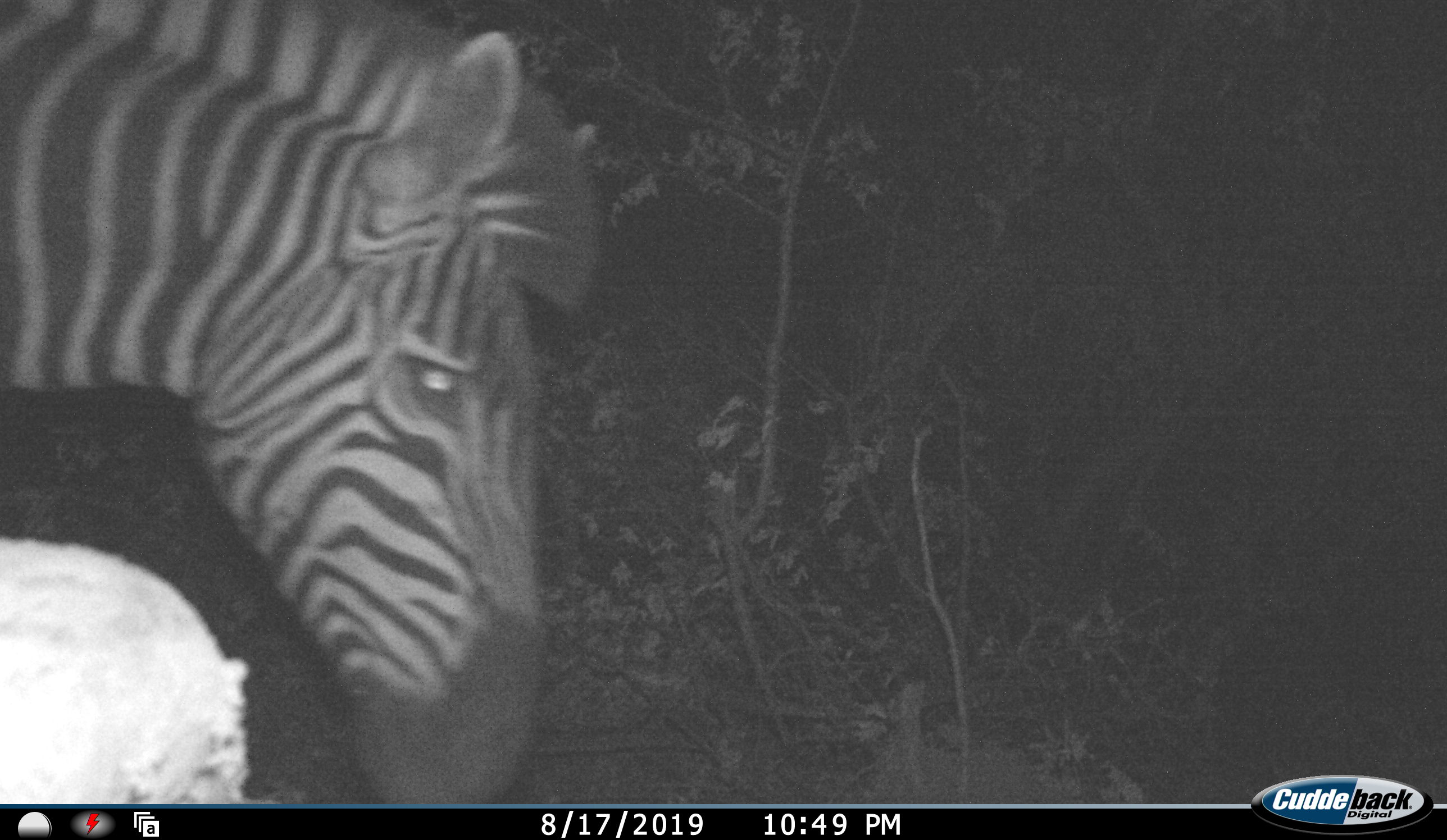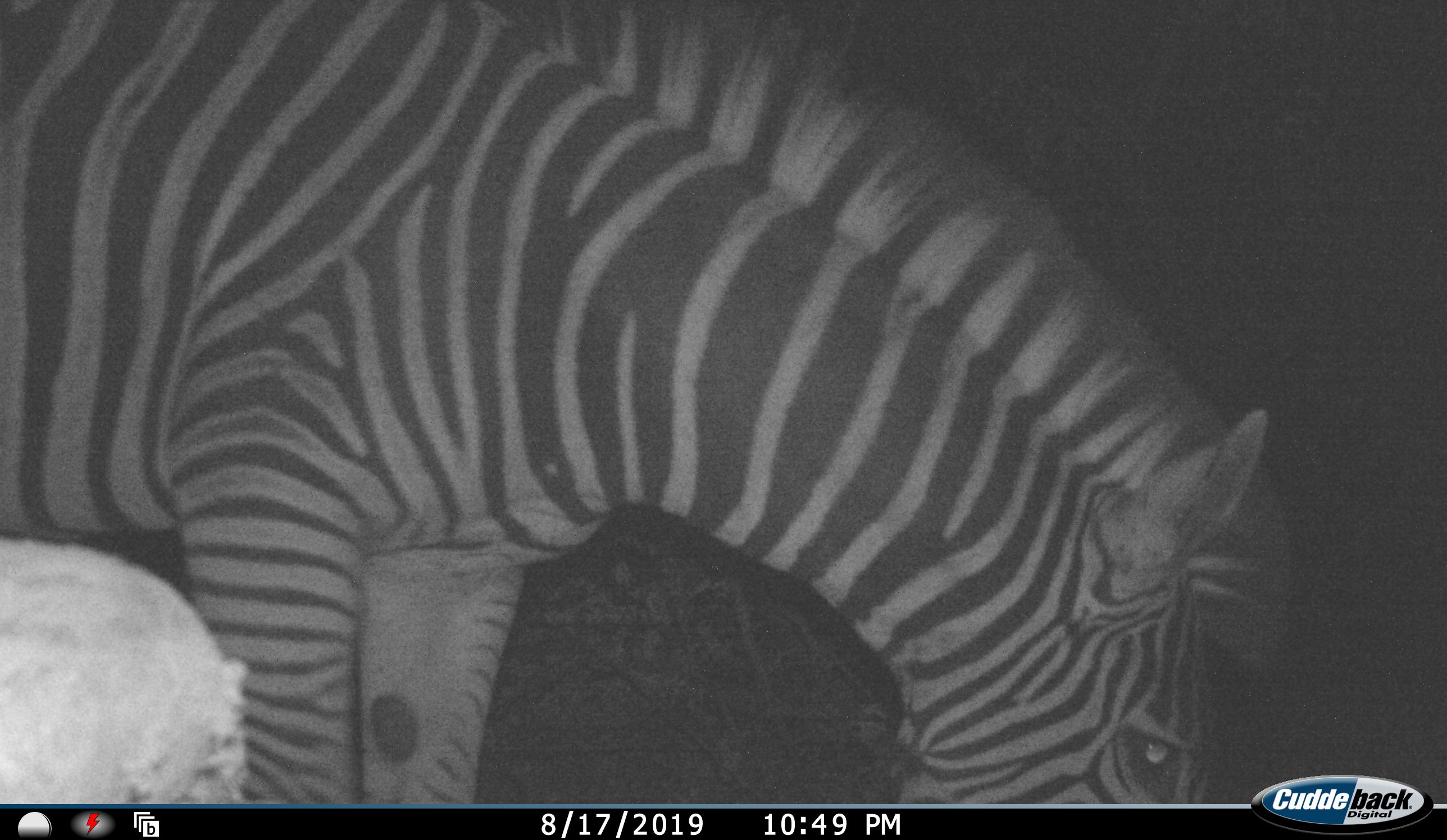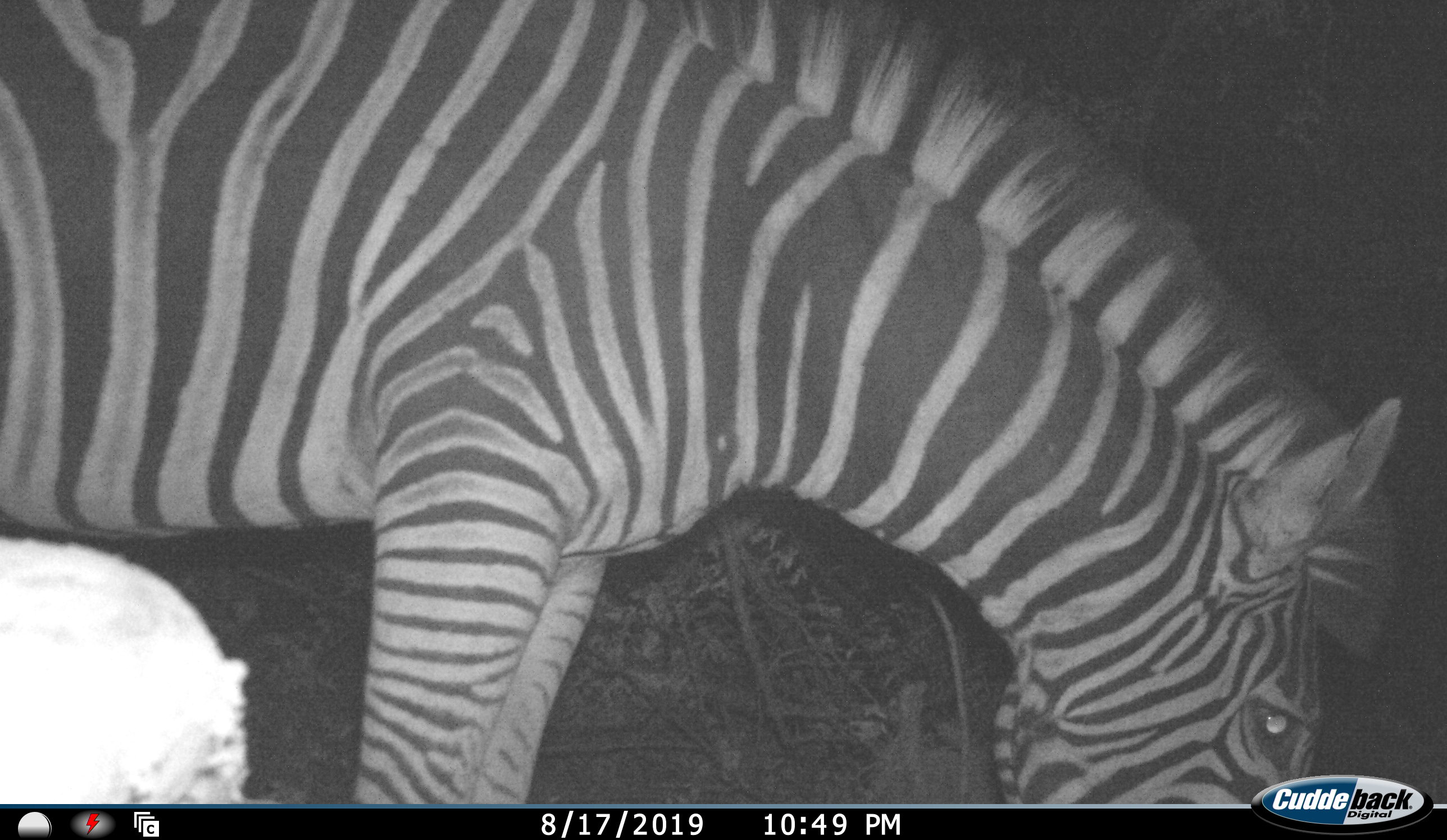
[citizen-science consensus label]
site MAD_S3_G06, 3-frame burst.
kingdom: Animalia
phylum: Chordata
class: Mammalia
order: Perissodactyla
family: Equidae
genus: Equus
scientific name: Equus quagga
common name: plains zebra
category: zebraplains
Zebraplains (plains zebra) (Equus quagga), count 1. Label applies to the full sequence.